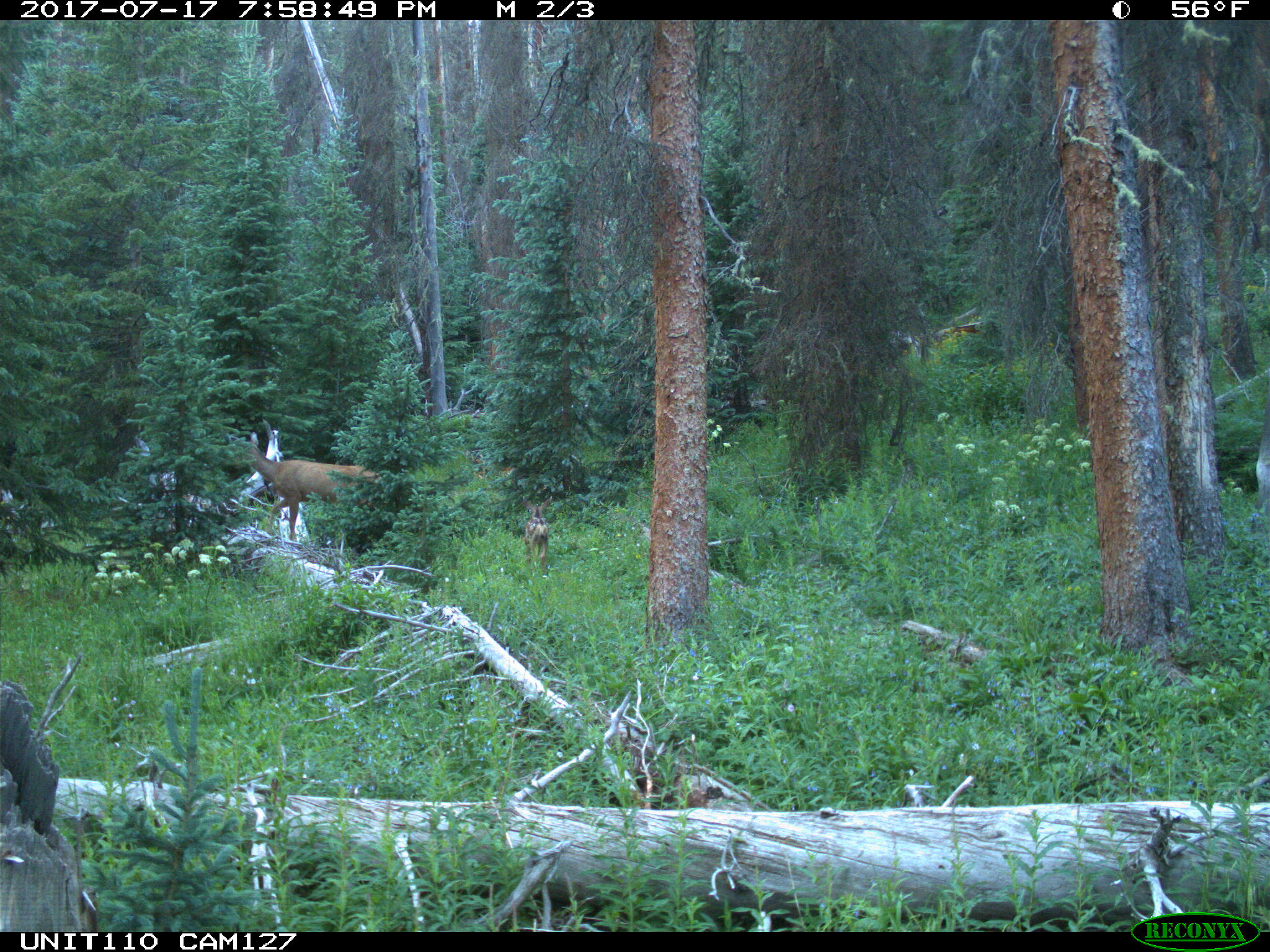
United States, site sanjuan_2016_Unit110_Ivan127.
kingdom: Animalia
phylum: Chordata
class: Mammalia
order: Artiodactyla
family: Cervidae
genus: Odocoileus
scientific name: Odocoileus hemionus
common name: mule deer